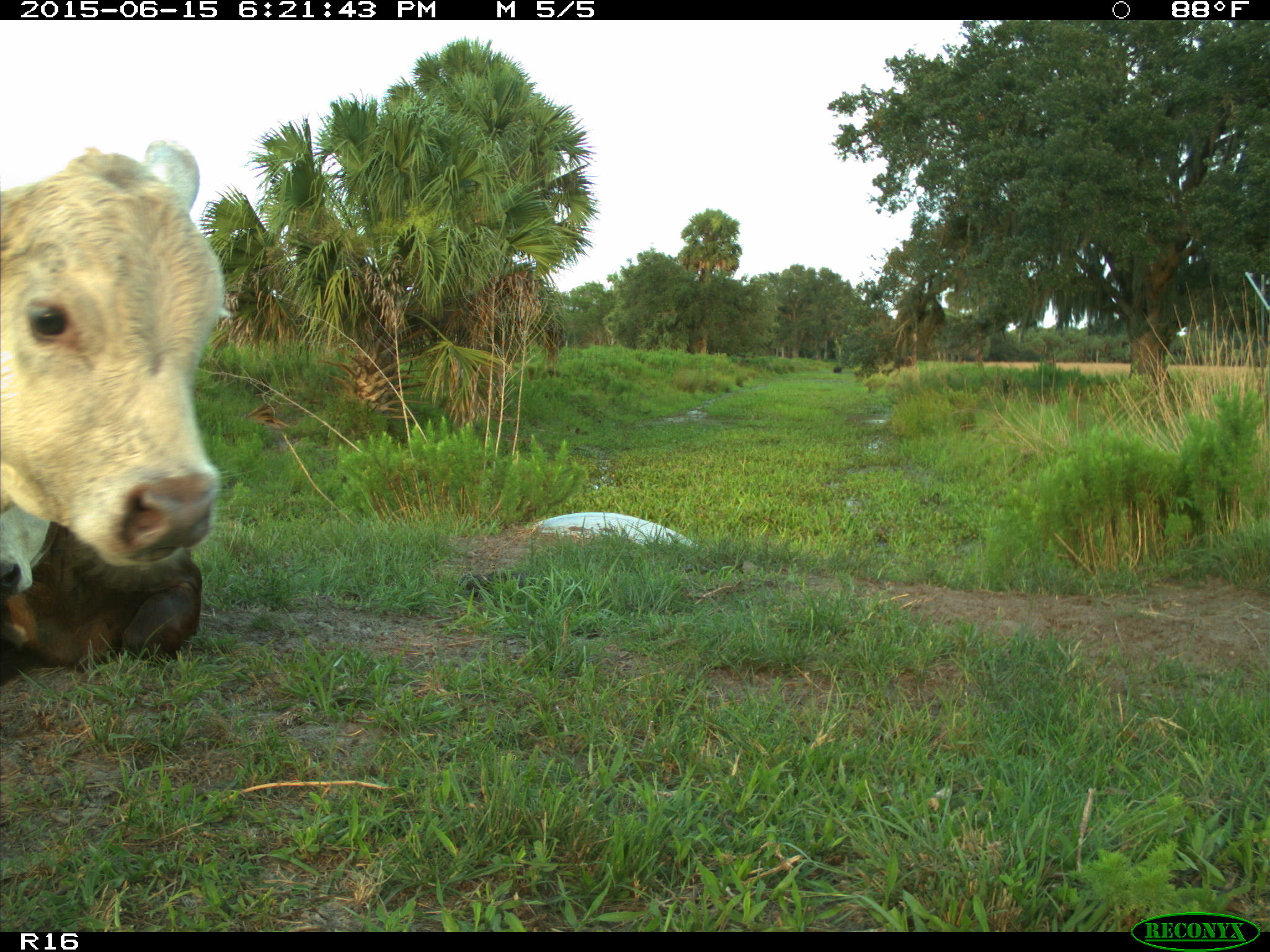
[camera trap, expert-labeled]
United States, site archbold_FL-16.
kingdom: Animalia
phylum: Chordata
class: Mammalia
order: Artiodactyla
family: Bovidae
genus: Bos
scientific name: Bos taurus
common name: domestic cow